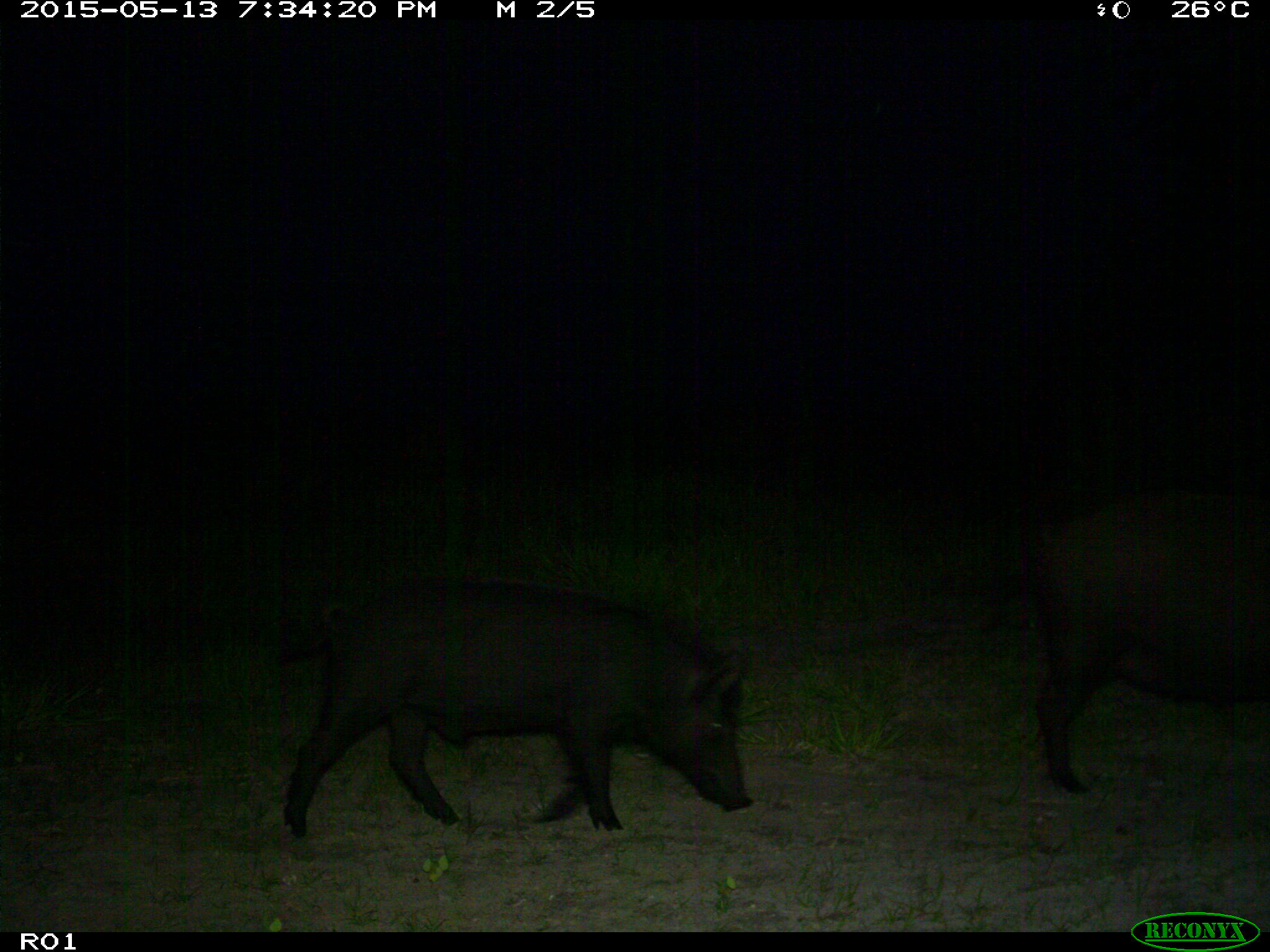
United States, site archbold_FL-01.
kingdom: Animalia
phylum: Chordata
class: Mammalia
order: Artiodactyla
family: Suidae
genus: Sus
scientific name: Sus scrofa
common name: wild boar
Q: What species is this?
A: Sus scrofa (wild boar).